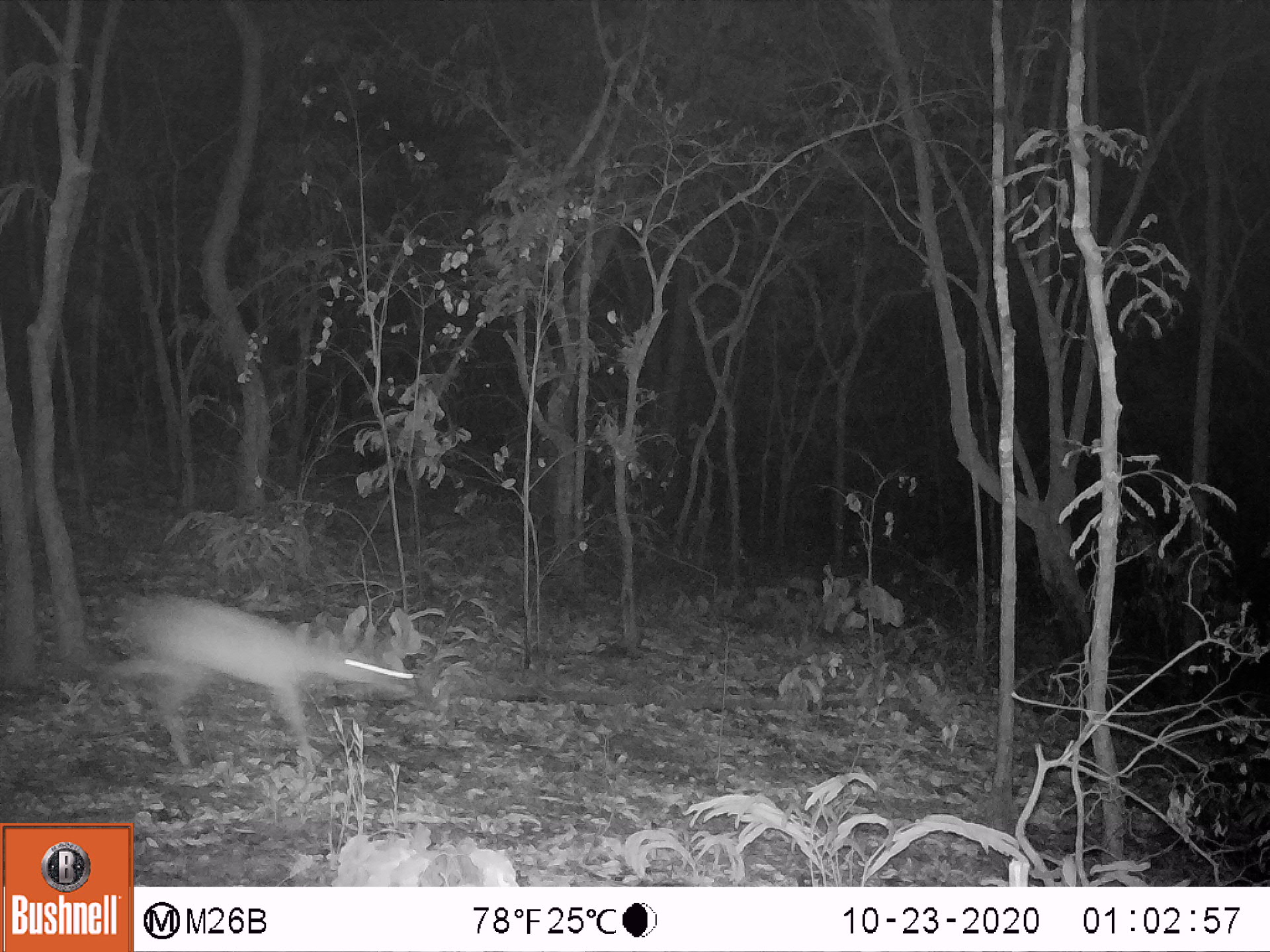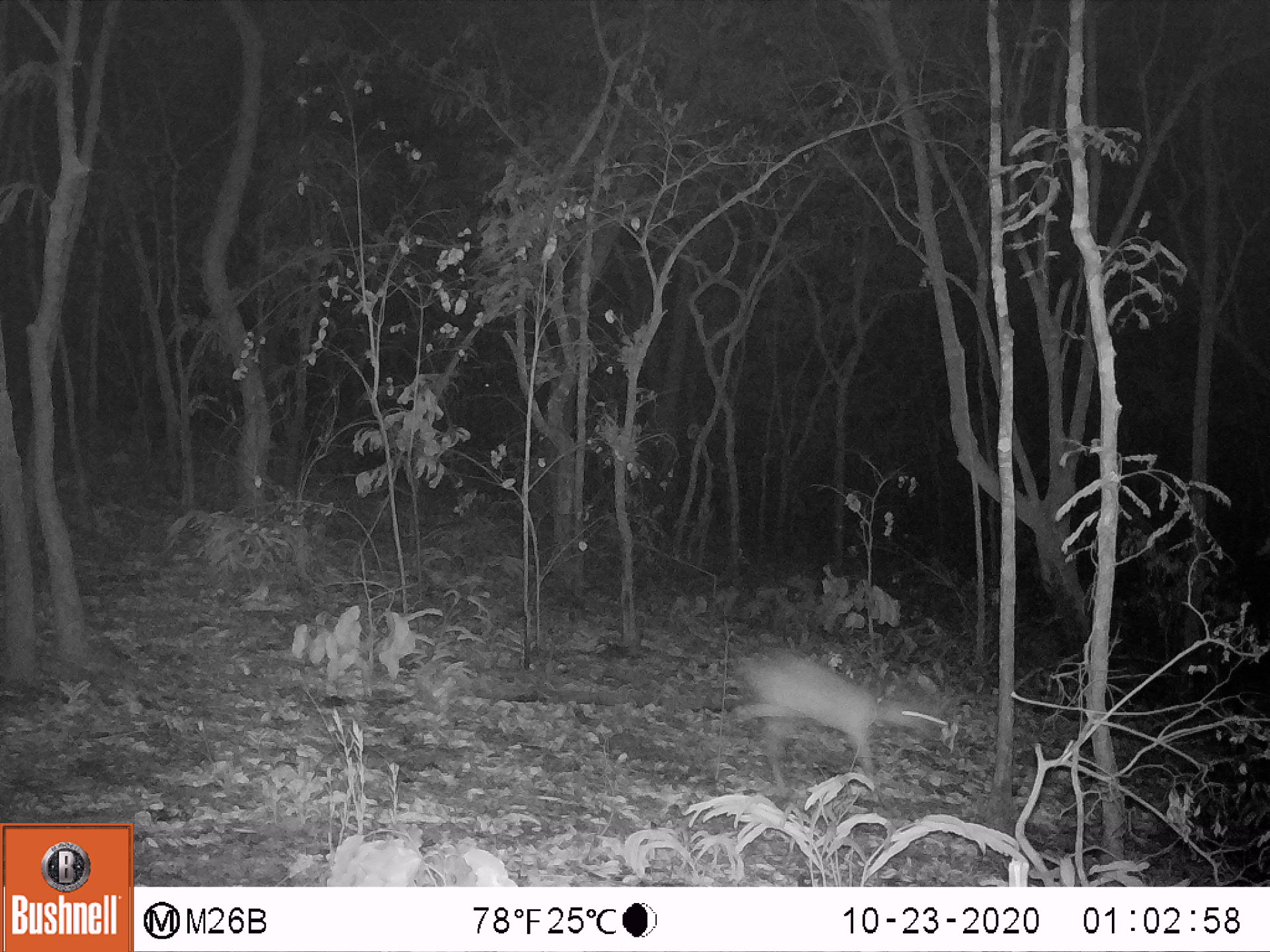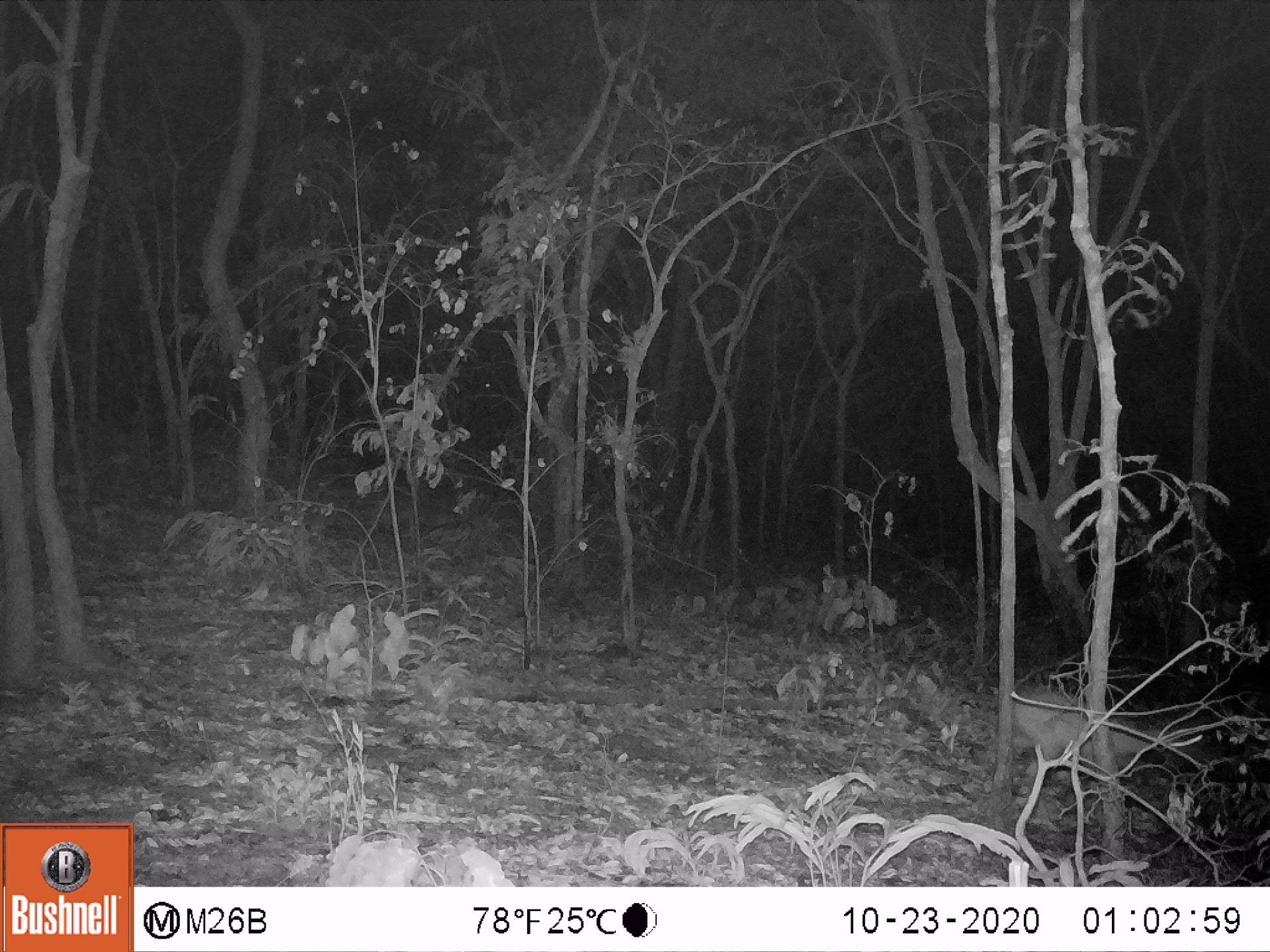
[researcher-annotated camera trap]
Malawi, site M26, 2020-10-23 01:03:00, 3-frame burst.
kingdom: Animalia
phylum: Chordata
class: Mammalia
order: Artiodactyla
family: Bovidae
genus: Sylvicapra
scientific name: Sylvicapra grimmia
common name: common duiker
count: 1